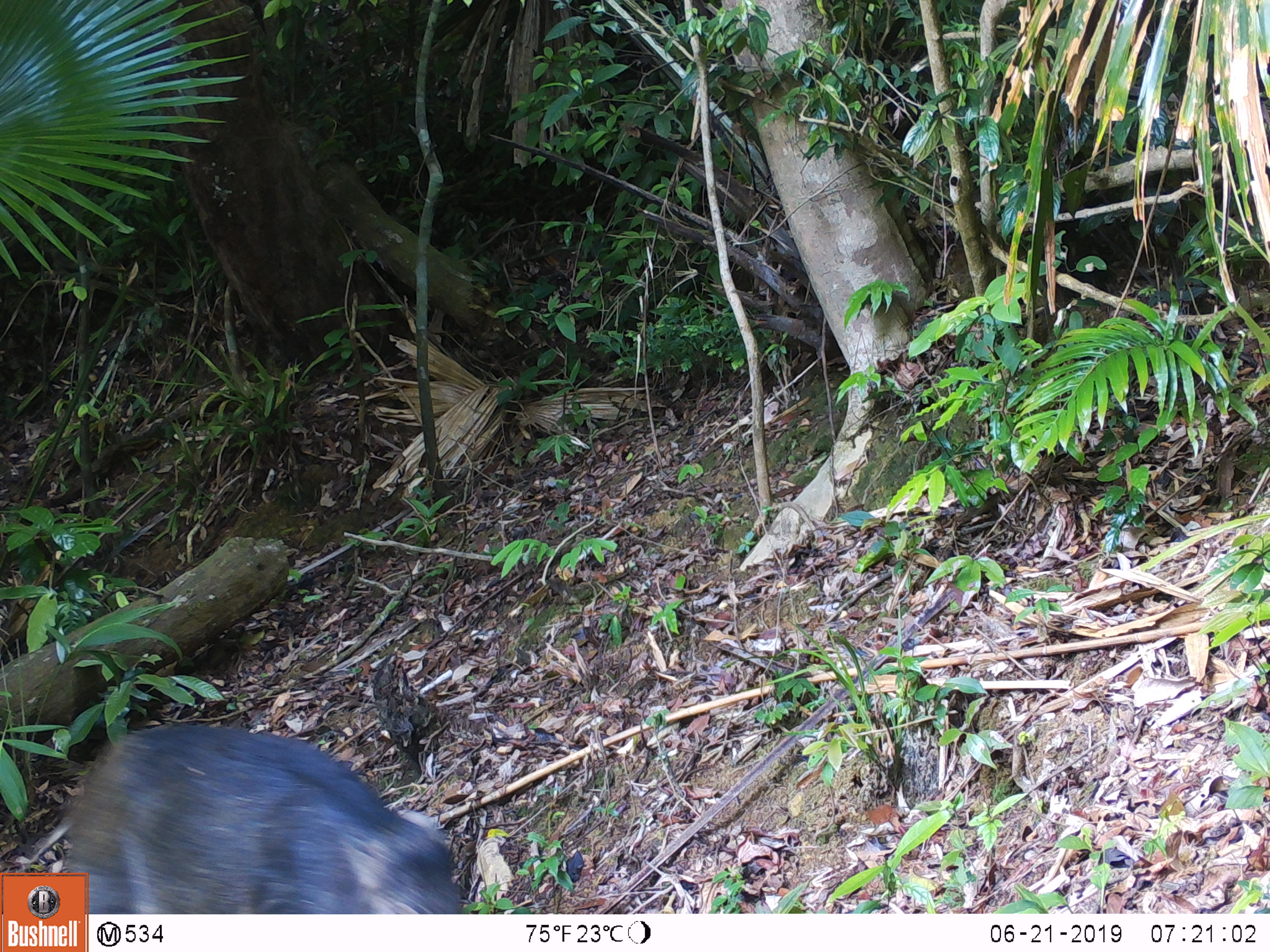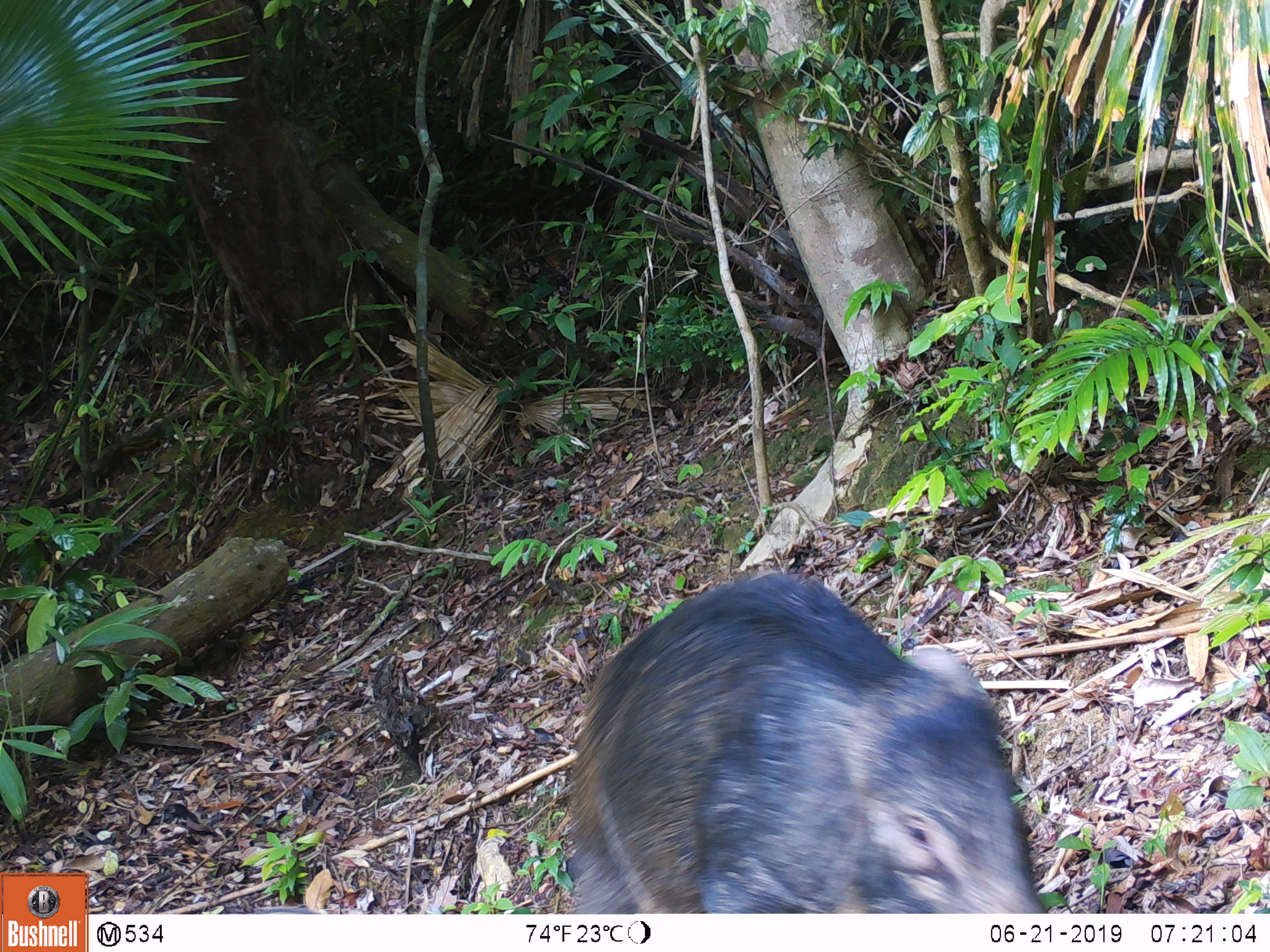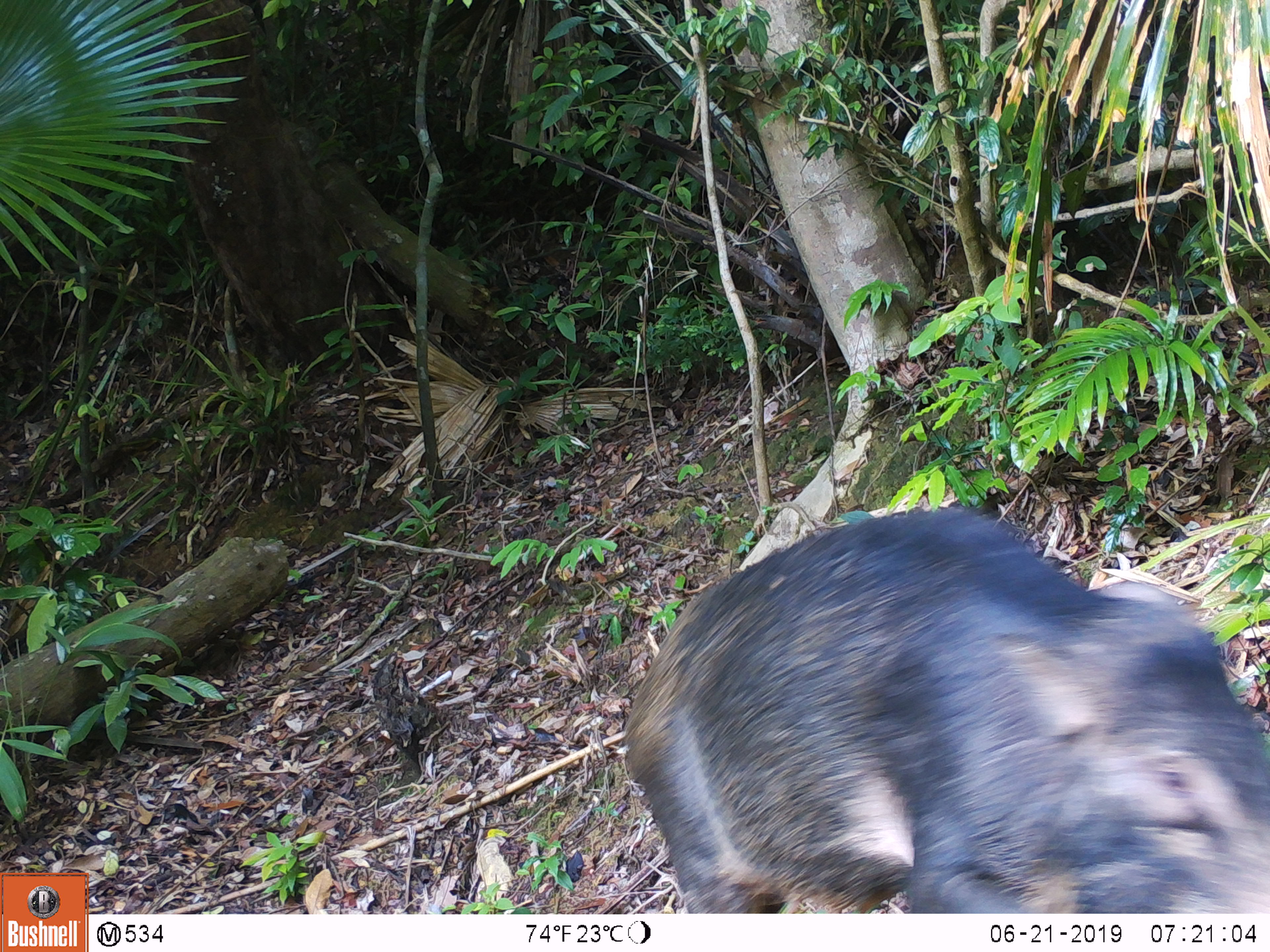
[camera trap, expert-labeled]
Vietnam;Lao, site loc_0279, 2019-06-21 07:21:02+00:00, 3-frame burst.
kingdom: Animalia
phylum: Chordata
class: Mammalia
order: Artiodactyla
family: Suidae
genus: Sus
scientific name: Sus scrofa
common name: eurasian wild pig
Eurasian wild pig (Sus scrofa). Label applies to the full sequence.